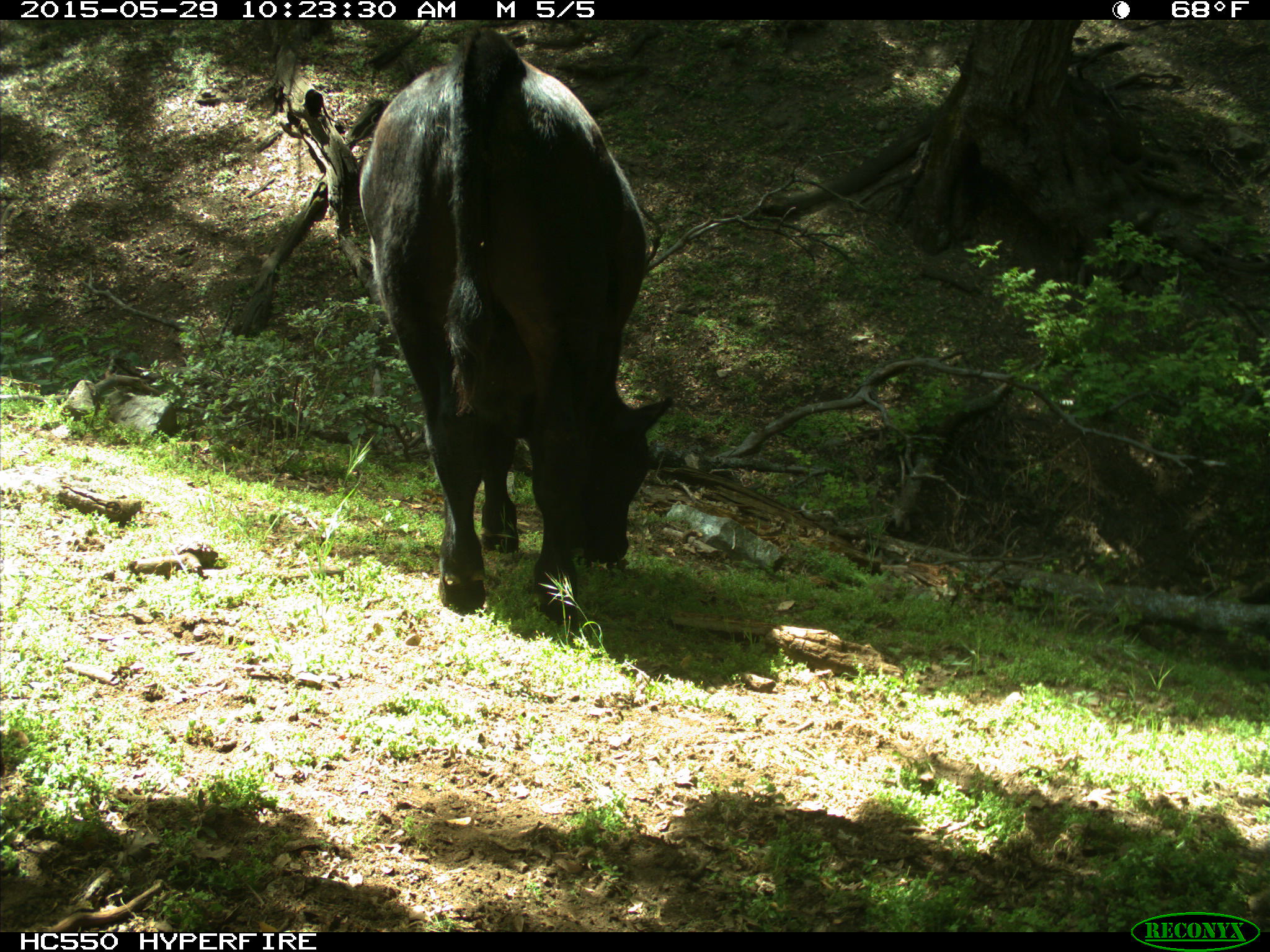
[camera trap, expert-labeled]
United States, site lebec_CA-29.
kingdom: Animalia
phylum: Chordata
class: Mammalia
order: Artiodactyla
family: Bovidae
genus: Bos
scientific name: Bos taurus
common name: domestic cow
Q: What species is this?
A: Bos taurus (domestic cow).